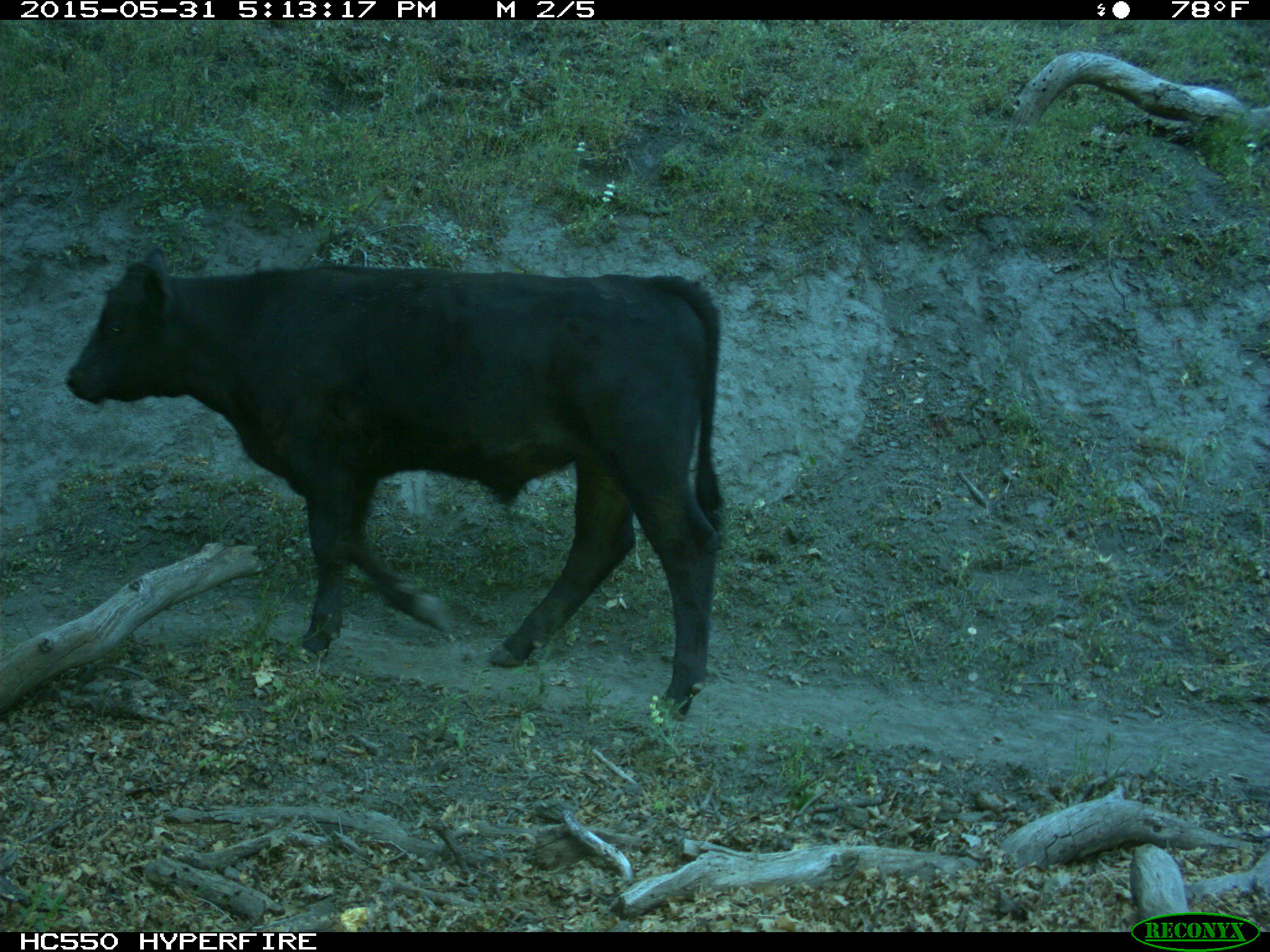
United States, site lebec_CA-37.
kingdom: Animalia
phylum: Chordata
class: Mammalia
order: Artiodactyla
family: Bovidae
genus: Bos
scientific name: Bos taurus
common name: domestic cow